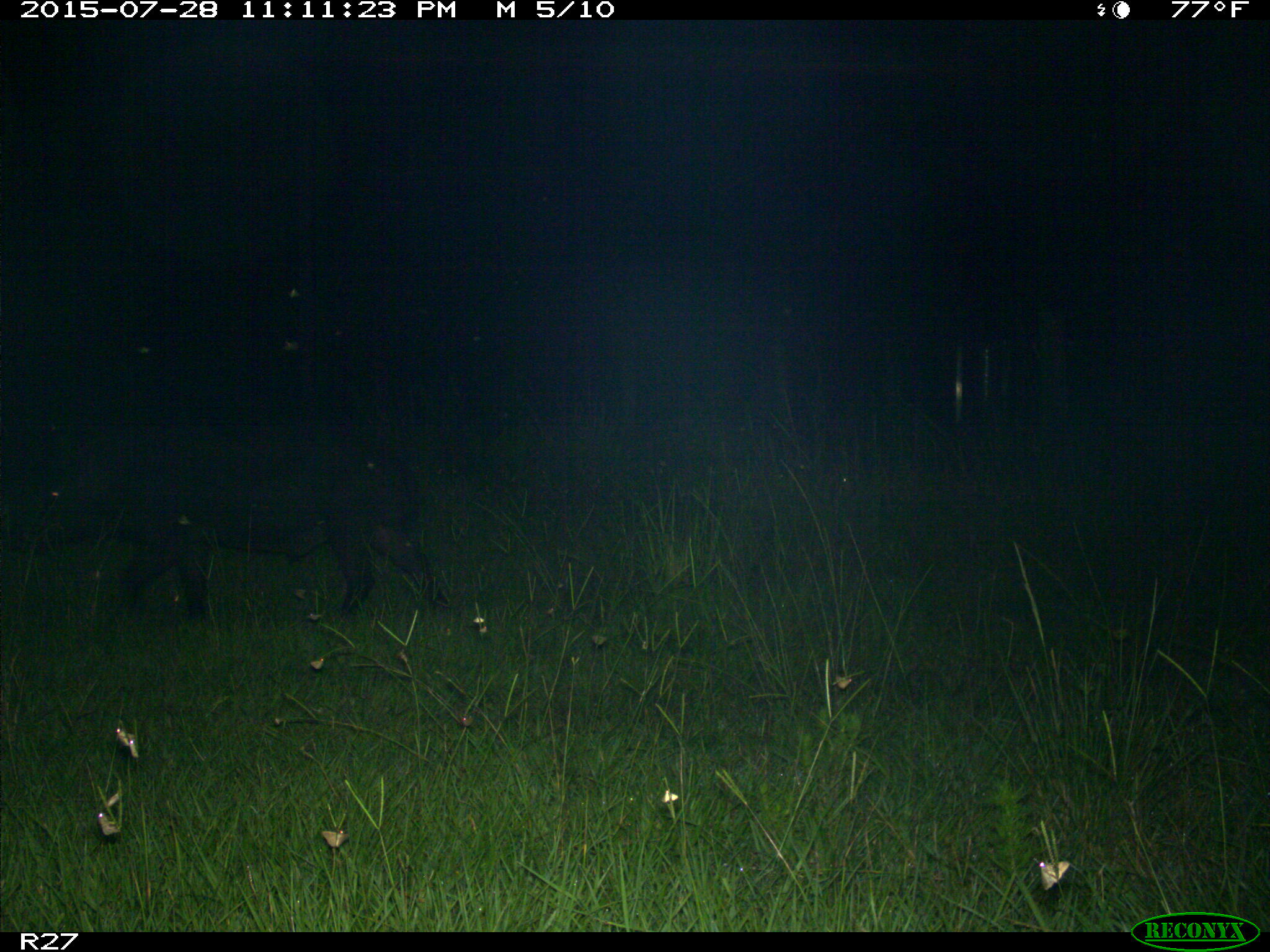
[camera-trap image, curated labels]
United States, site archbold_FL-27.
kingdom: Animalia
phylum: Chordata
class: Mammalia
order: Artiodactyla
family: Suidae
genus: Sus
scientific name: Sus scrofa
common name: wild boar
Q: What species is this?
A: Sus scrofa (wild boar).